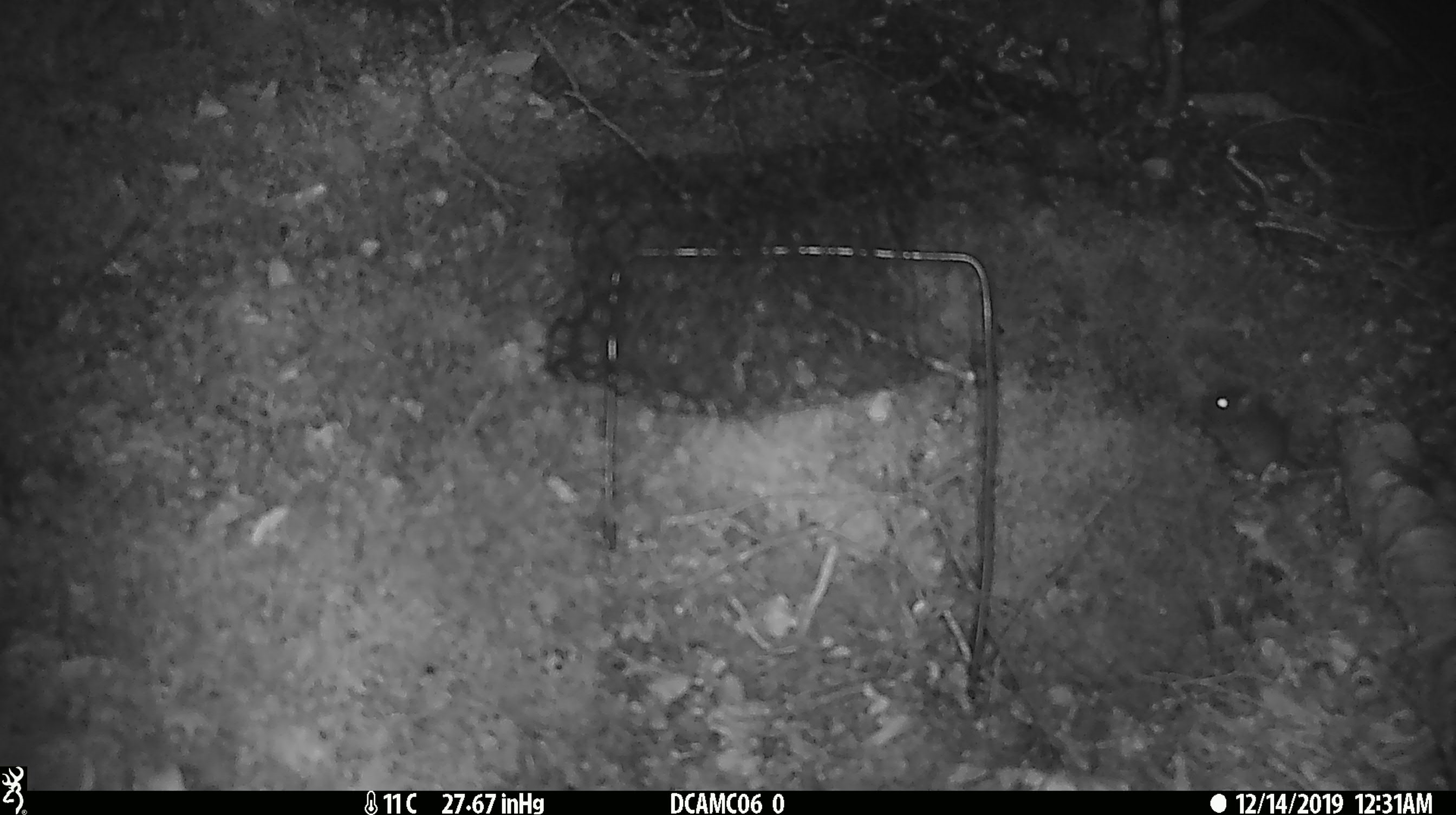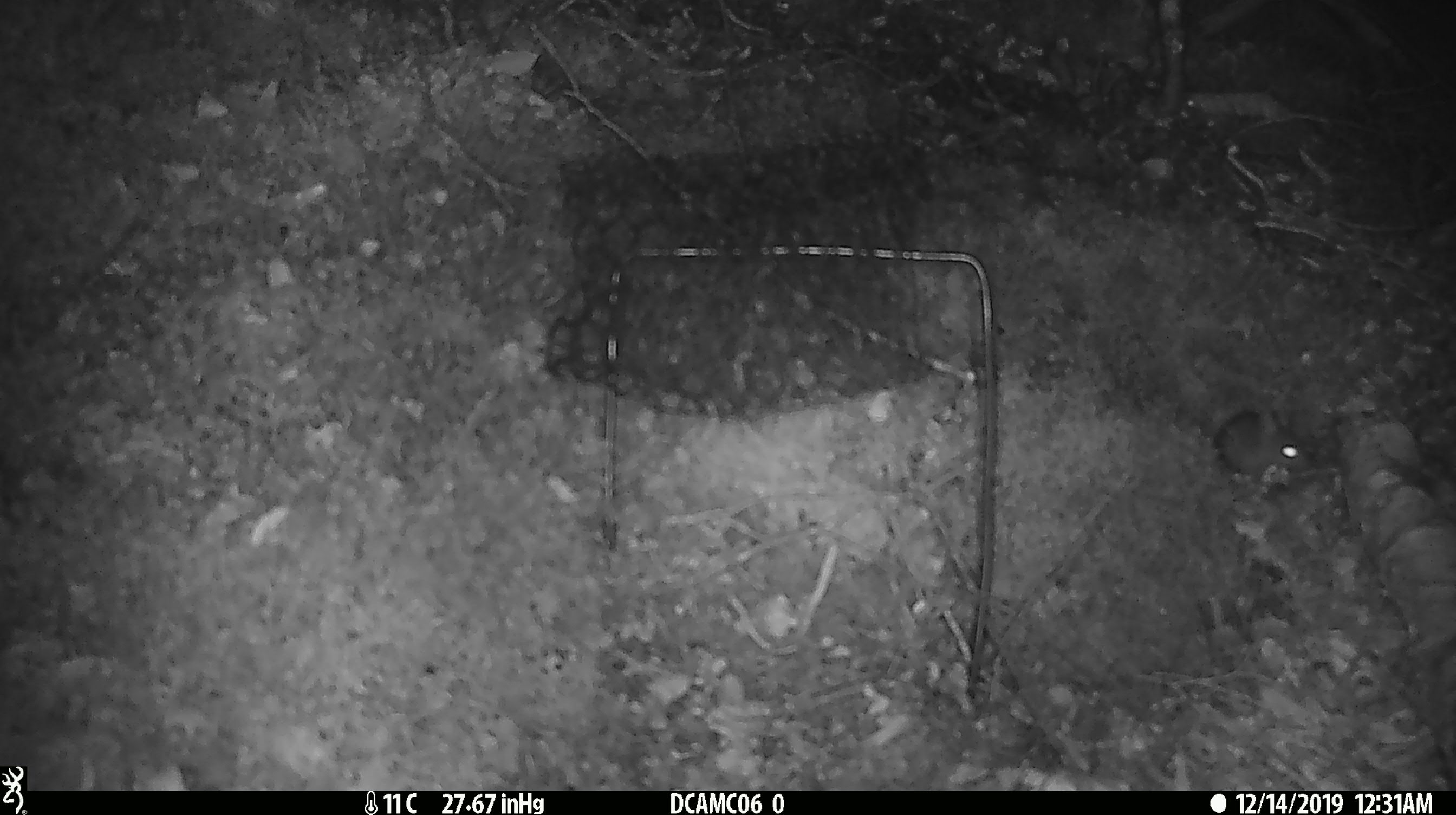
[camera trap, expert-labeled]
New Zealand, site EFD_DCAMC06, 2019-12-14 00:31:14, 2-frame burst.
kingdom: Animalia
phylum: Chordata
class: Mammalia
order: Rodentia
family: Muridae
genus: Mus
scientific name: Mus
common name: mouse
Mouse (Mus).